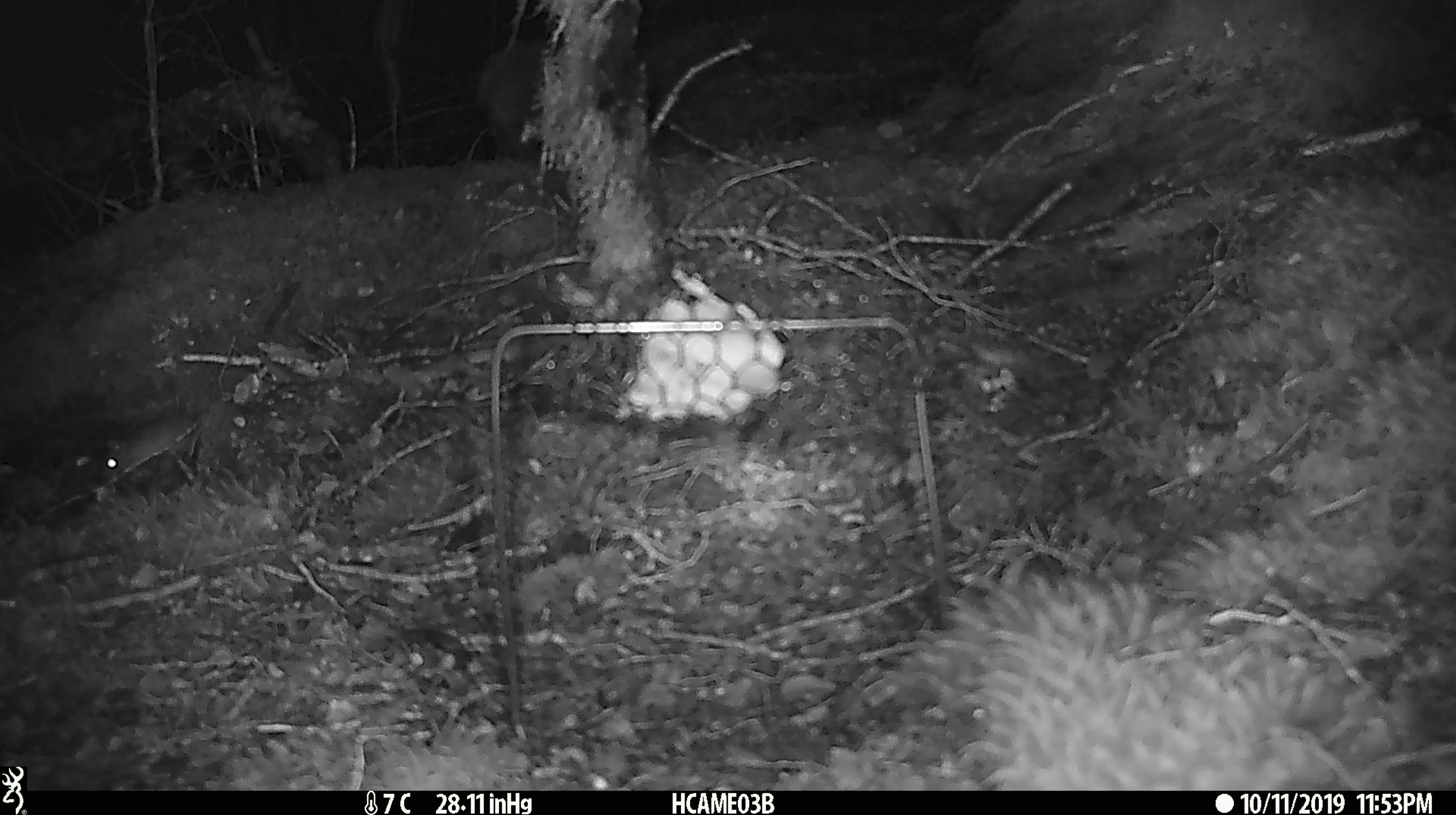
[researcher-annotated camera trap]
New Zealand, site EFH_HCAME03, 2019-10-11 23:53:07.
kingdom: Animalia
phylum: Chordata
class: Mammalia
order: Rodentia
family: Muridae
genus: Mus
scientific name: Mus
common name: mouse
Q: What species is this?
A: Mouse (Mus).